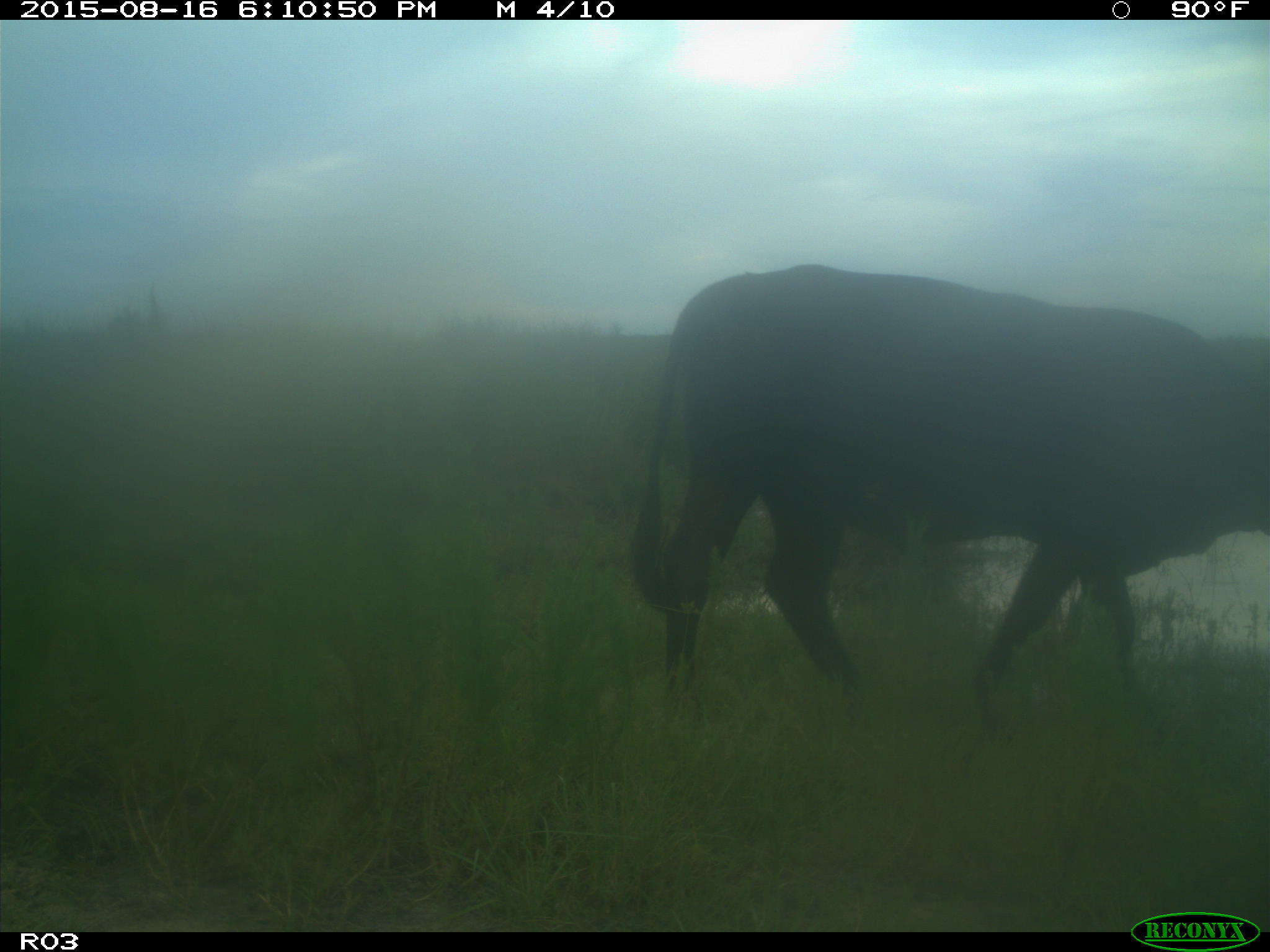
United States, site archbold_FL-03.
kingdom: Animalia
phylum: Chordata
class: Mammalia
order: Artiodactyla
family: Bovidae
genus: Bos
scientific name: Bos taurus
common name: domestic cow